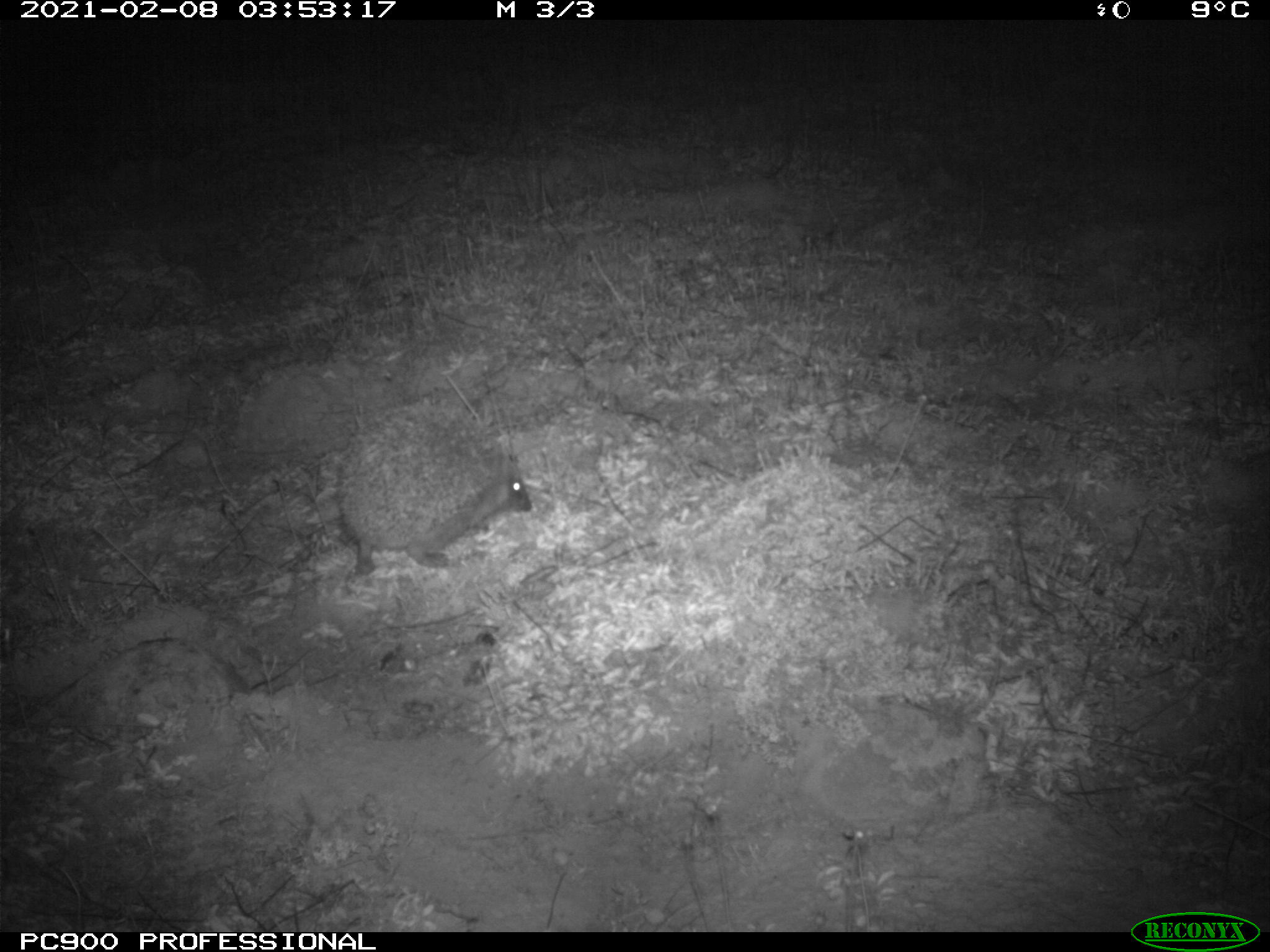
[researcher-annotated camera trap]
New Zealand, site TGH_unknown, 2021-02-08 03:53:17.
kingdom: Animalia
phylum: Chordata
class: Mammalia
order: Eulipotyphla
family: Erinaceidae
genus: Erinaceus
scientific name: Erinaceus europaeus europaeus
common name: european hedgehog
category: hedgehog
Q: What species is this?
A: Hedgehog (european hedgehog) (Erinaceus europaeus europaeus).